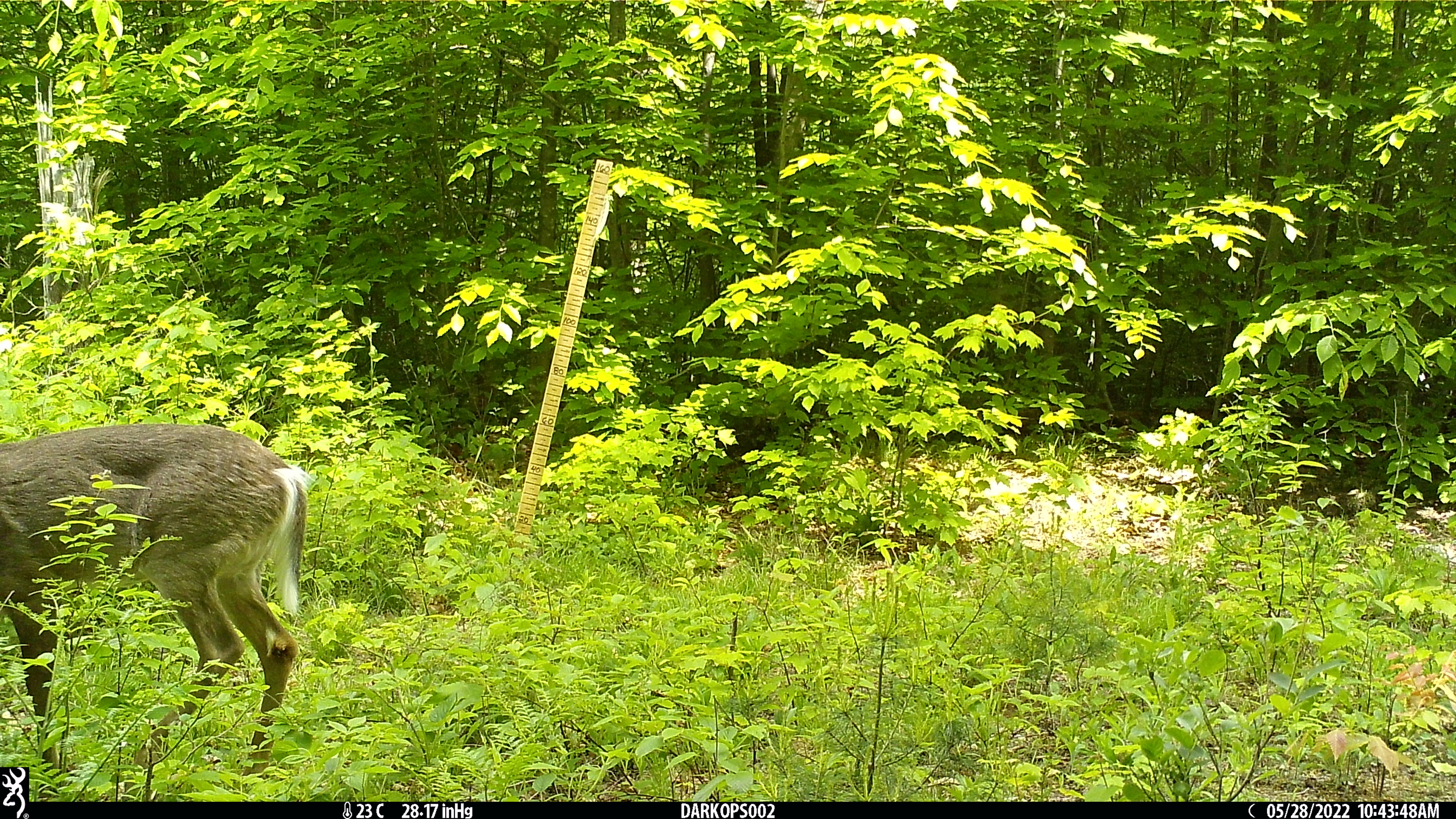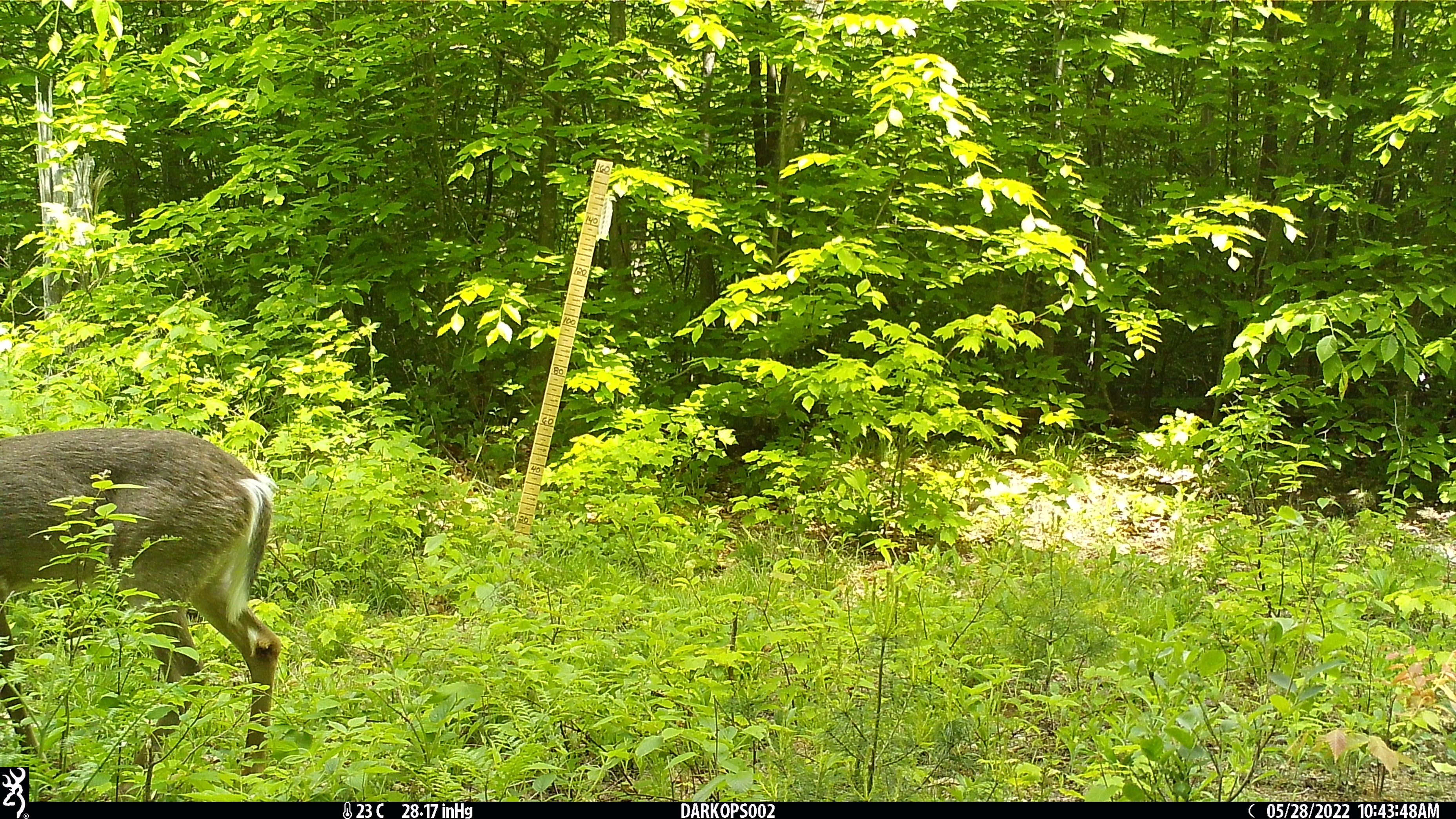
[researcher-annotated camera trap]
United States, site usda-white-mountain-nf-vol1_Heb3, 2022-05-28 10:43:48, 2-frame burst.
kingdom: Animalia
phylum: Chordata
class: Mammalia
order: Artiodactyla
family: Cervidae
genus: Odocoileus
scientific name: Odocoileus virginianus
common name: white-tailed deer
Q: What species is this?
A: White-tailed deer (Odocoileus virginianus).